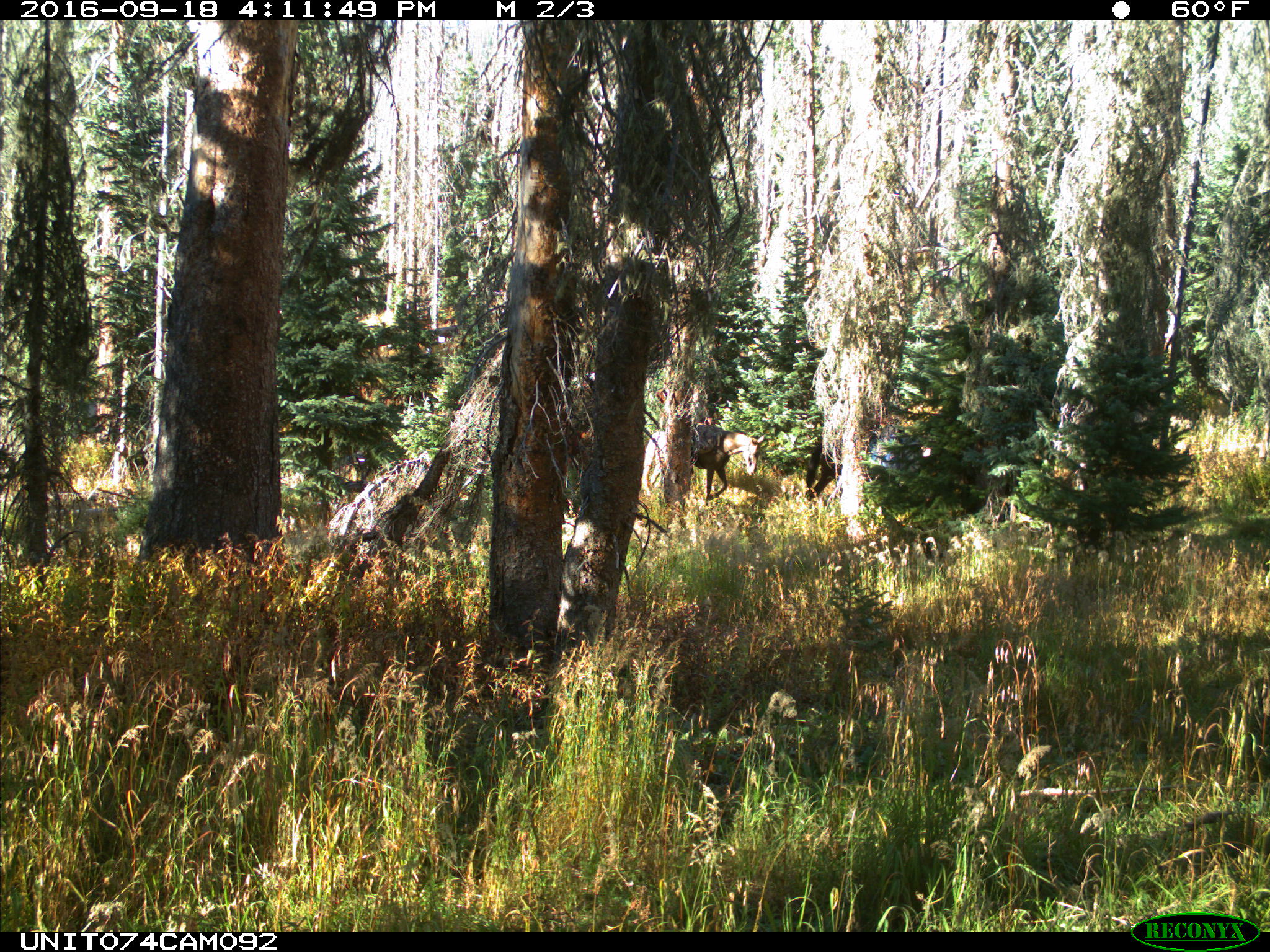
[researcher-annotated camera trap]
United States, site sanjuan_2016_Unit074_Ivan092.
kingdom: Animalia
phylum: Chordata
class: Mammalia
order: Perissodactyla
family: Equidae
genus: Equus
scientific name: Equus ferus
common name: wild horse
Equus ferus (wild horse).